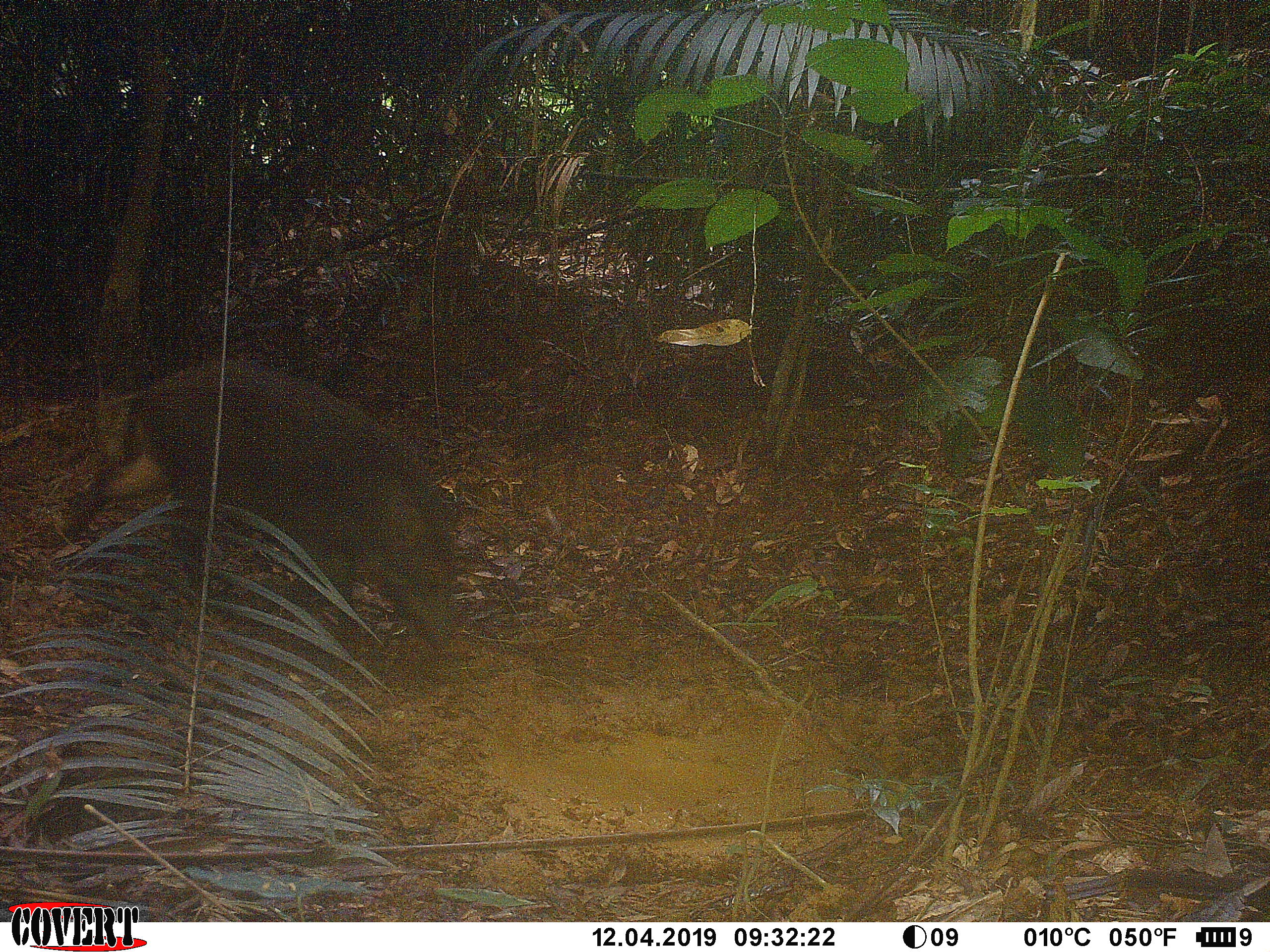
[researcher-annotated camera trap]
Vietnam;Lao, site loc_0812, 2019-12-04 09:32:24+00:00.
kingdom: Animalia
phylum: Chordata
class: Mammalia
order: Artiodactyla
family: Suidae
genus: Sus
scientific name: Sus scrofa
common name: eurasian wild pig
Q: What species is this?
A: Eurasian wild pig (Sus scrofa).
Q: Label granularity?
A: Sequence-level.